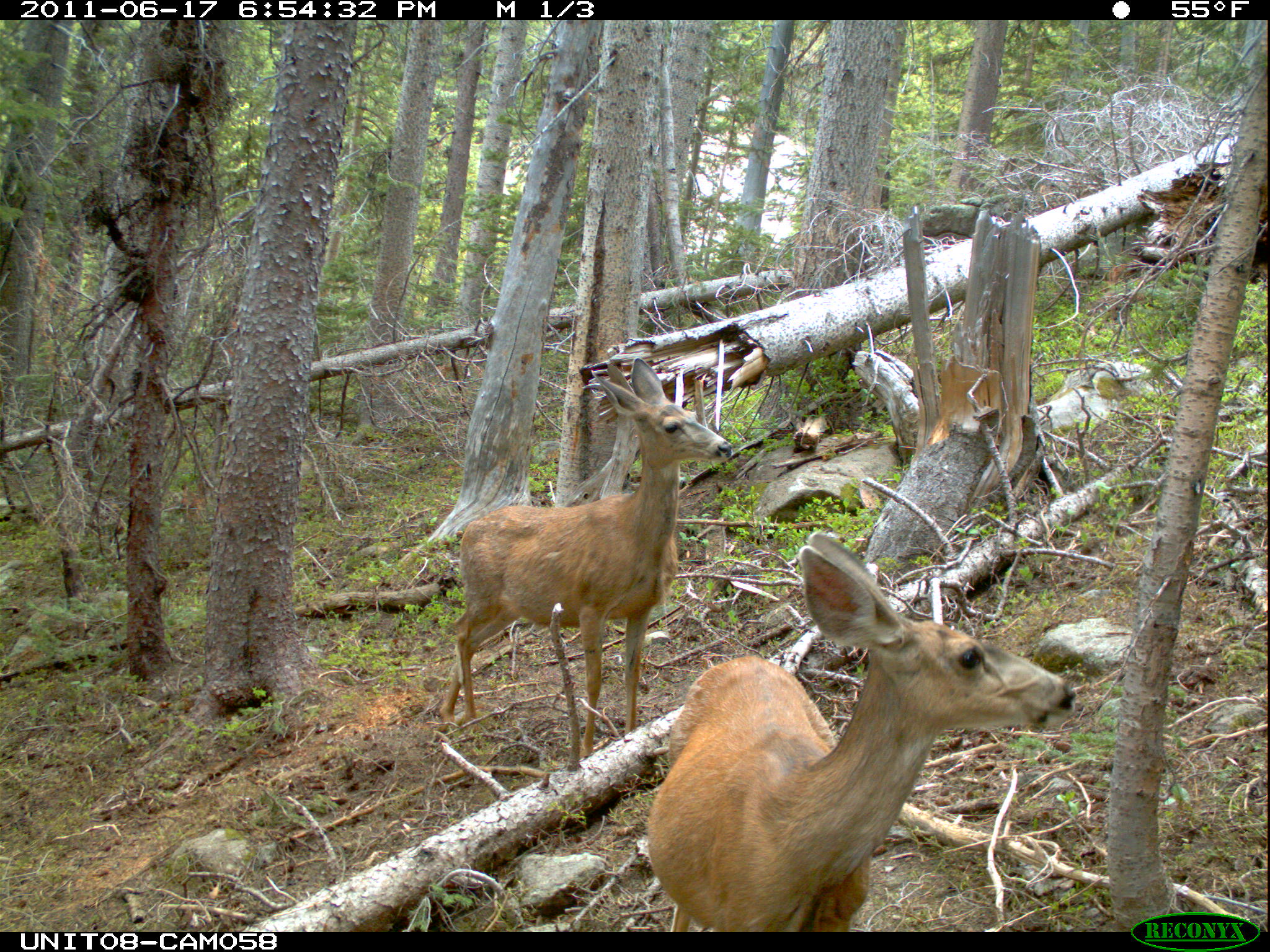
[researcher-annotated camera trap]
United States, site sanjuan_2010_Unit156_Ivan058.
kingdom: Animalia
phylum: Chordata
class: Mammalia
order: Artiodactyla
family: Cervidae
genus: Odocoileus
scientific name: Odocoileus hemionus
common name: mule deer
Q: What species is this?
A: Odocoileus hemionus (mule deer).